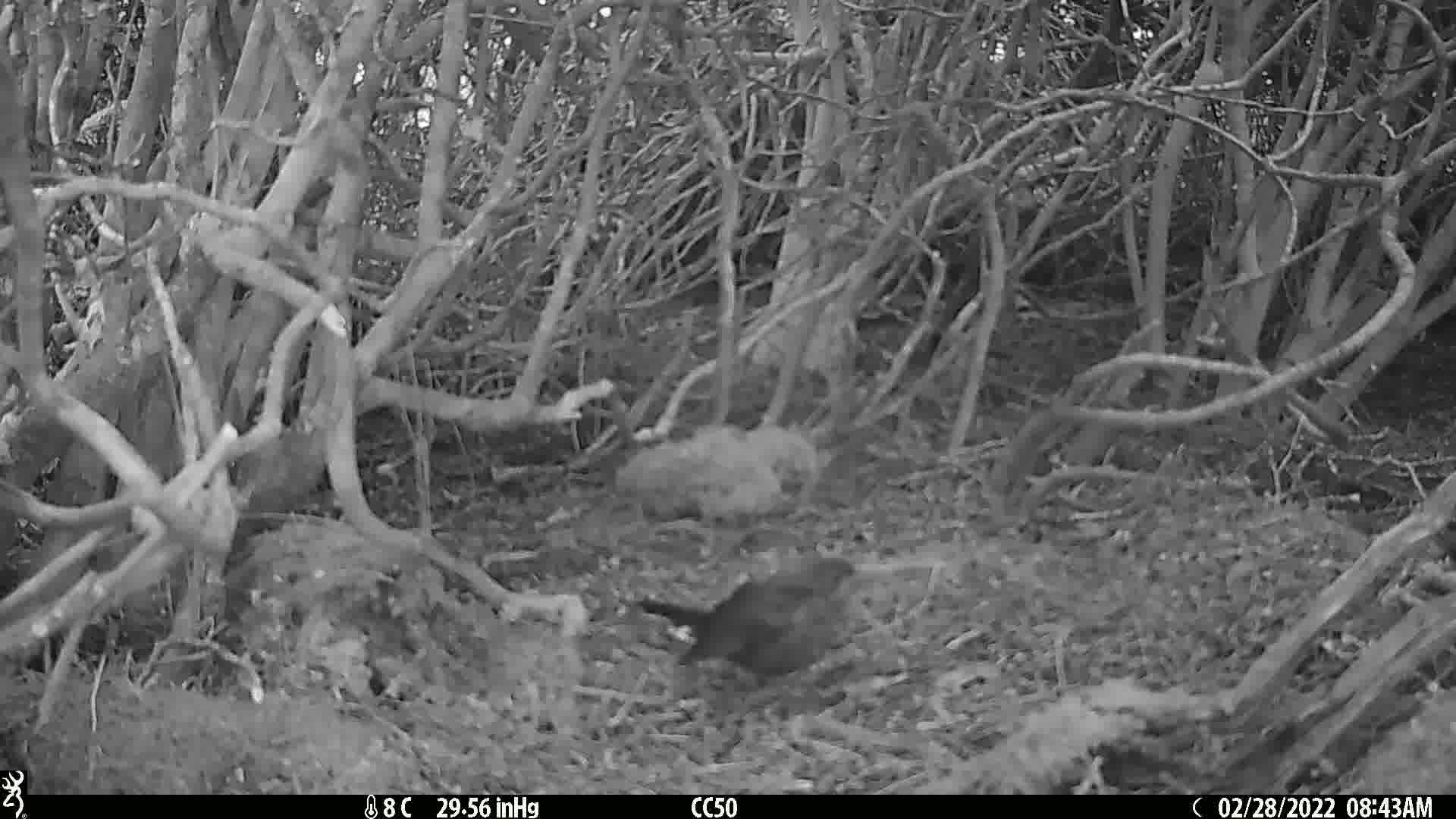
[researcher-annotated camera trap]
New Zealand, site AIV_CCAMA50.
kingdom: Animalia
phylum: Chordata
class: Aves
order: Passeriformes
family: Turdidae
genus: Turdus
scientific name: Turdus merula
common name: eurasian blackbird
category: blackbird